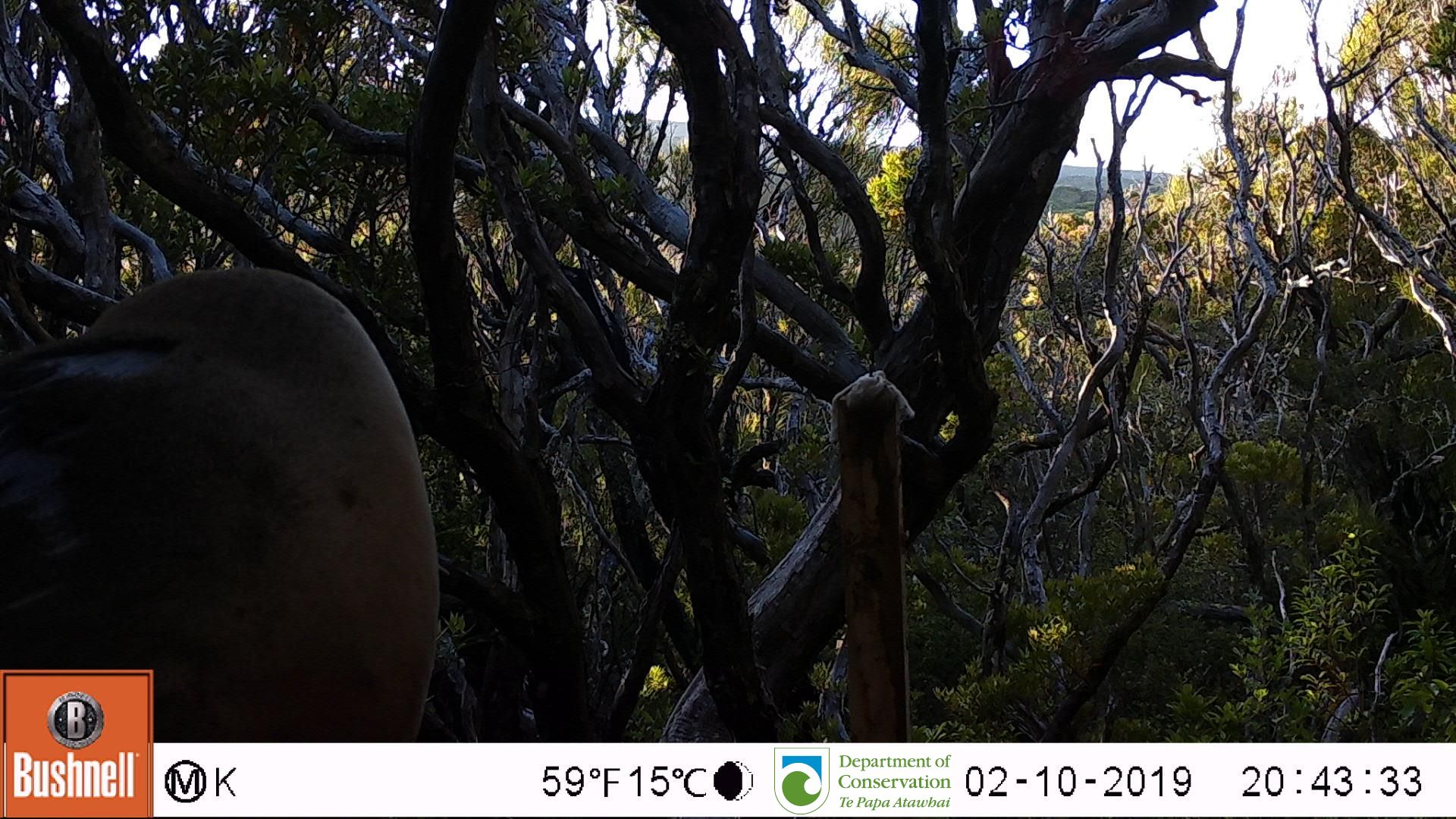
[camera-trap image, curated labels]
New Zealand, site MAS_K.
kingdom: Animalia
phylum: Chordata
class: Mammalia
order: Carnivora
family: Otariidae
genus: Phocarctos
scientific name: Phocarctos hookeri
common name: new zealand sea lion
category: sealion